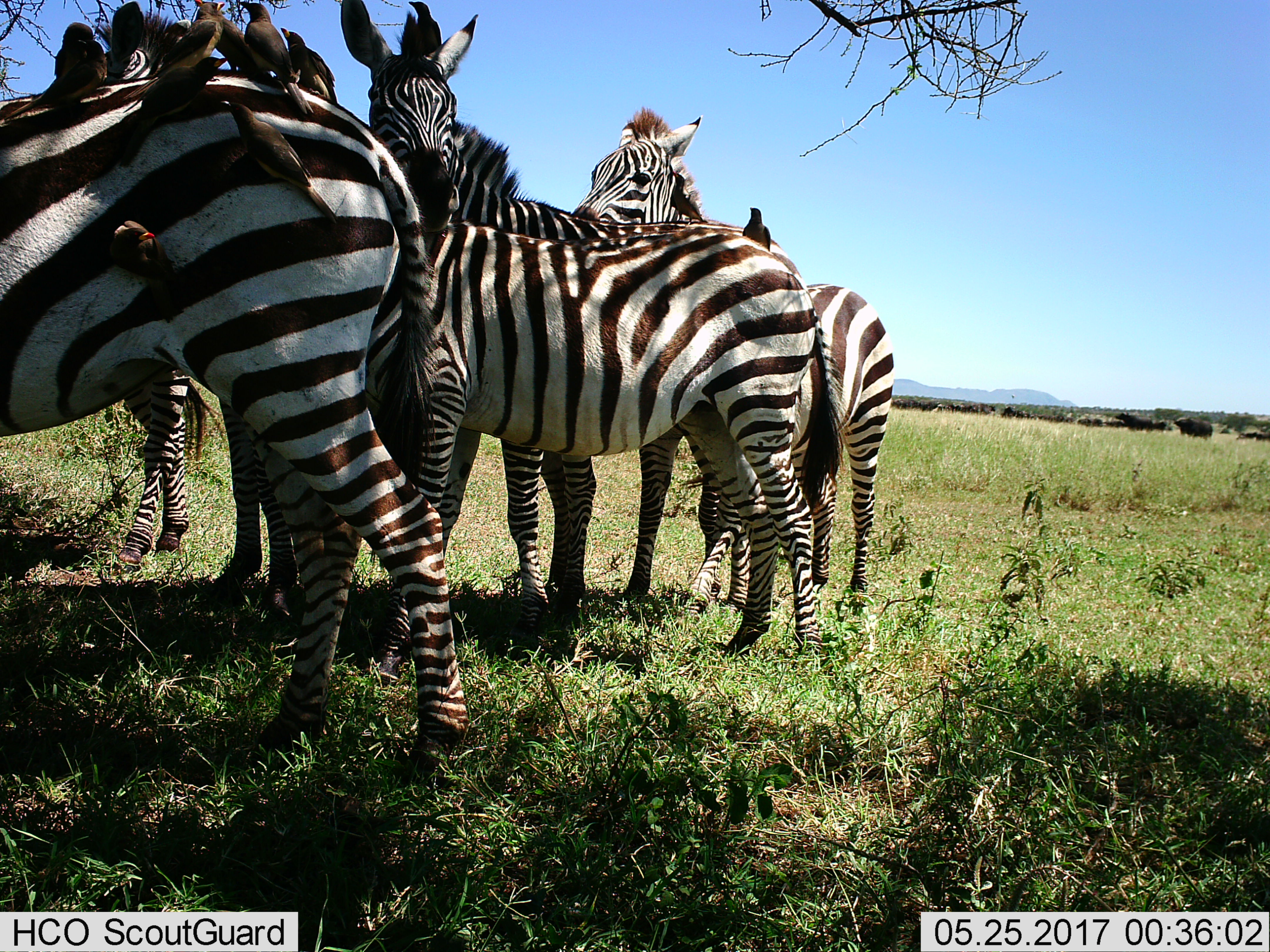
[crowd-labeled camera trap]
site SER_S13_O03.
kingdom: Animalia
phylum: Chordata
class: Mammalia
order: Perissodactyla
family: Equidae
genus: Equus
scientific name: Equus quagga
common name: plains zebra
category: zebraplains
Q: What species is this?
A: Zebraplains (plains zebra) (Equus quagga).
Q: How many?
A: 5.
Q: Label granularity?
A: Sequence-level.